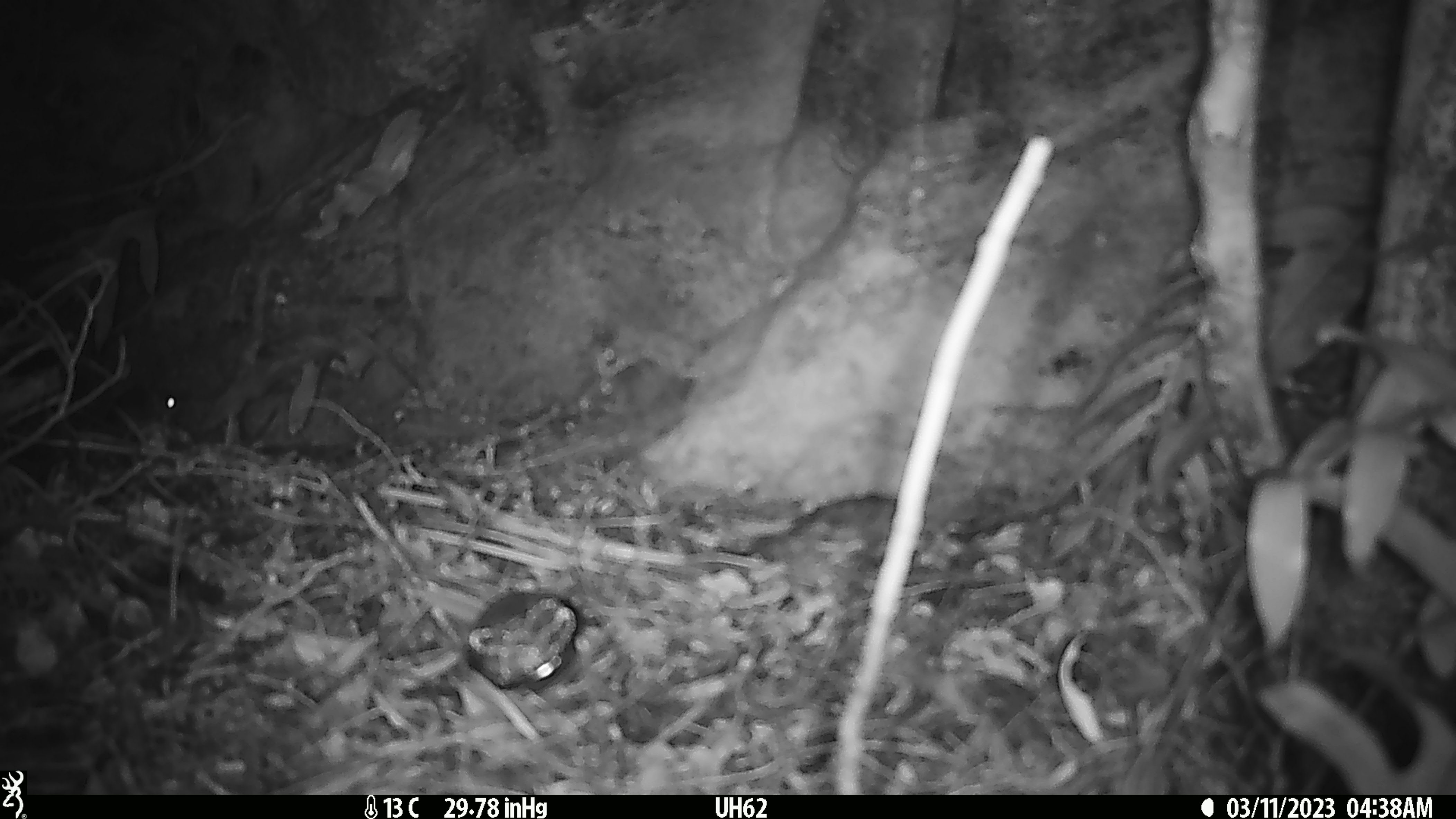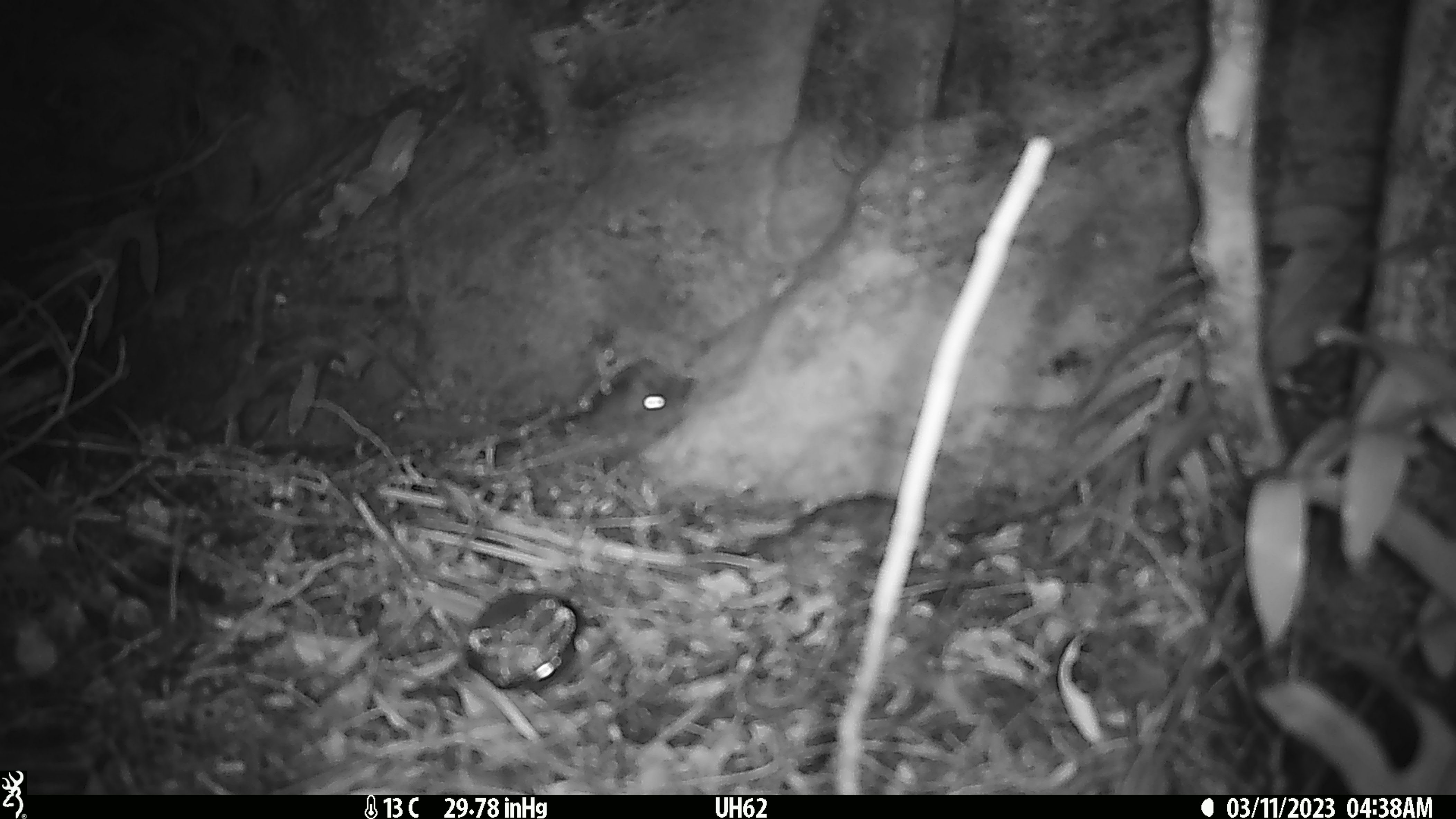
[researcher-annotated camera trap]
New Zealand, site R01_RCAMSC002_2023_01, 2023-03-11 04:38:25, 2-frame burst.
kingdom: Animalia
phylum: Chordata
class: Mammalia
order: Rodentia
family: Muridae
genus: Mus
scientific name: Mus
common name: mouse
Mouse (Mus).